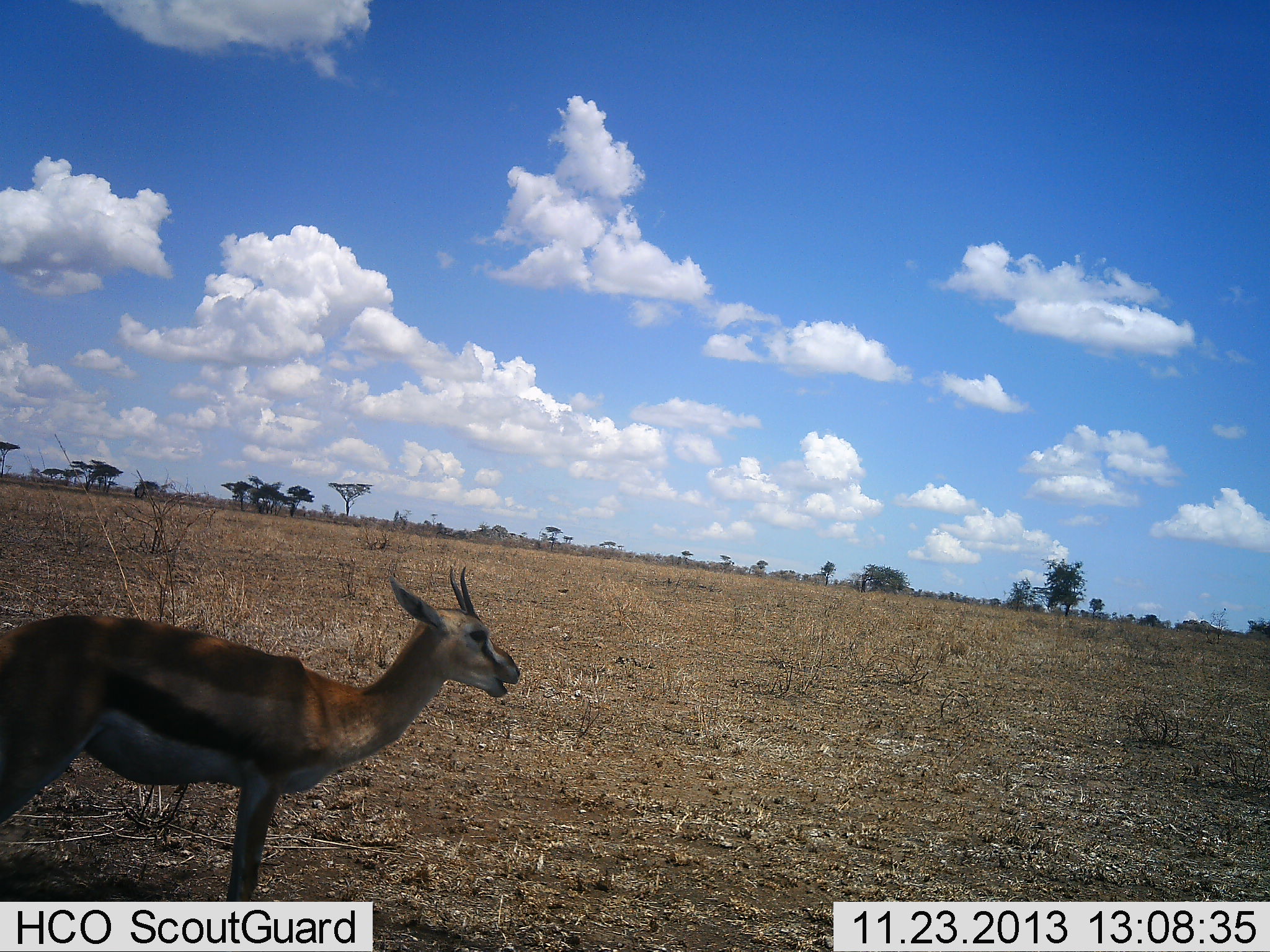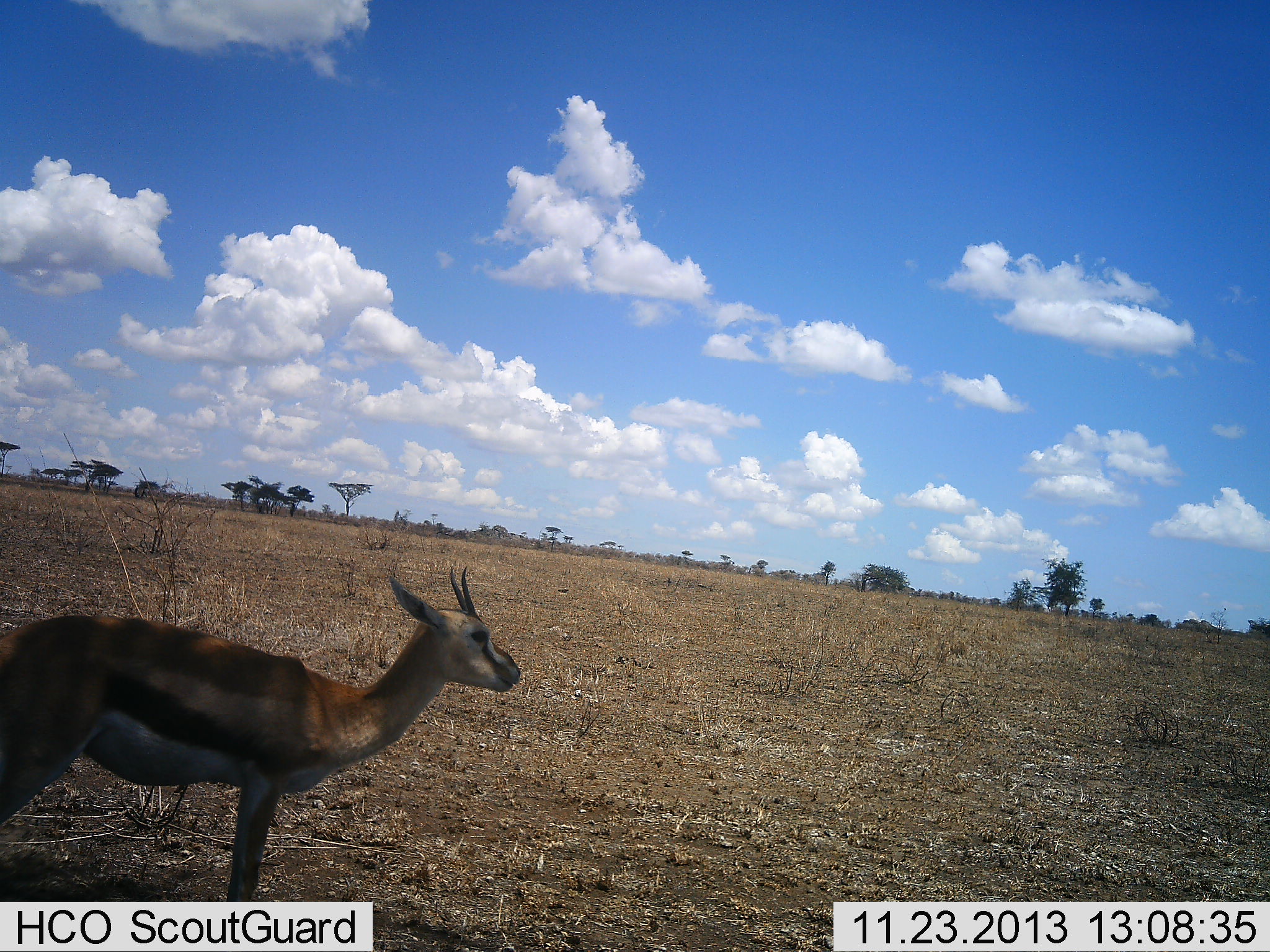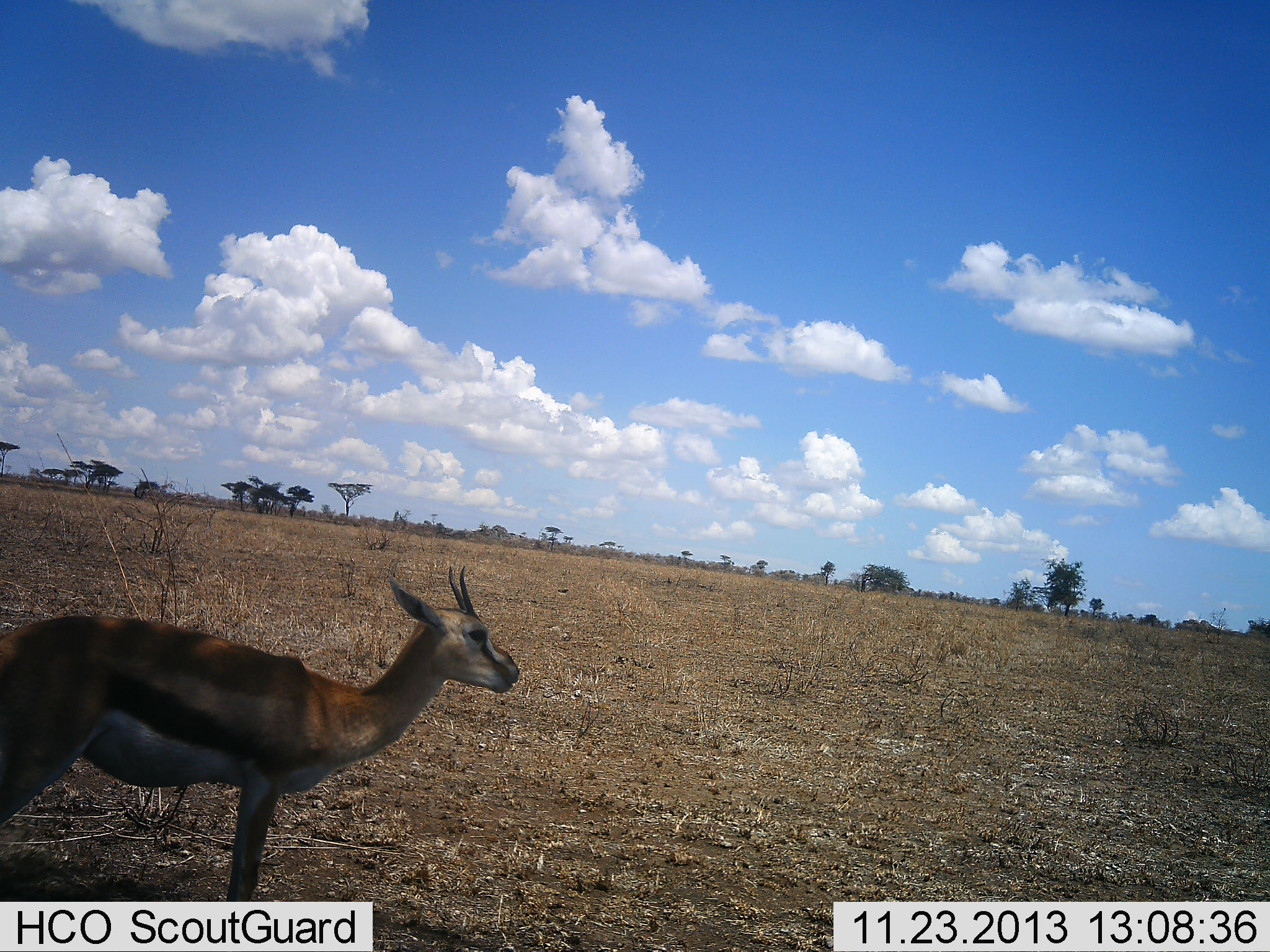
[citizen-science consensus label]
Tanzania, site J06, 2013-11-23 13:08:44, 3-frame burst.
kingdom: Animalia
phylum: Chordata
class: Mammalia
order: Artiodactyla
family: Bovidae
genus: Eudorcas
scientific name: Eudorcas thomsonii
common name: thomson's gazelle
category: gazellethomsons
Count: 1.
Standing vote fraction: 70%.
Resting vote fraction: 0%.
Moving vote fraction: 0%.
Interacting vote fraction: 0%.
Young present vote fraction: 0%.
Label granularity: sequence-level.